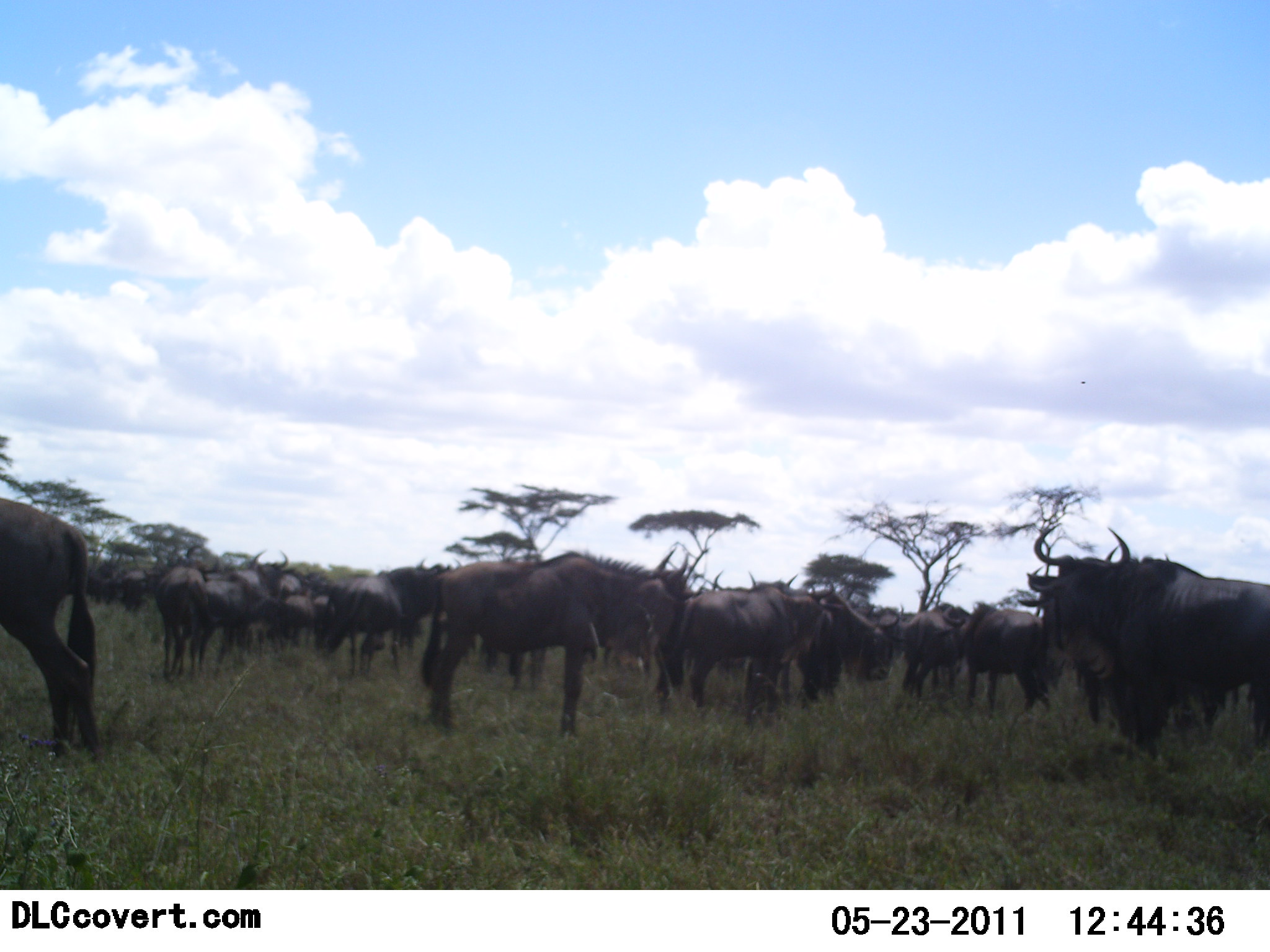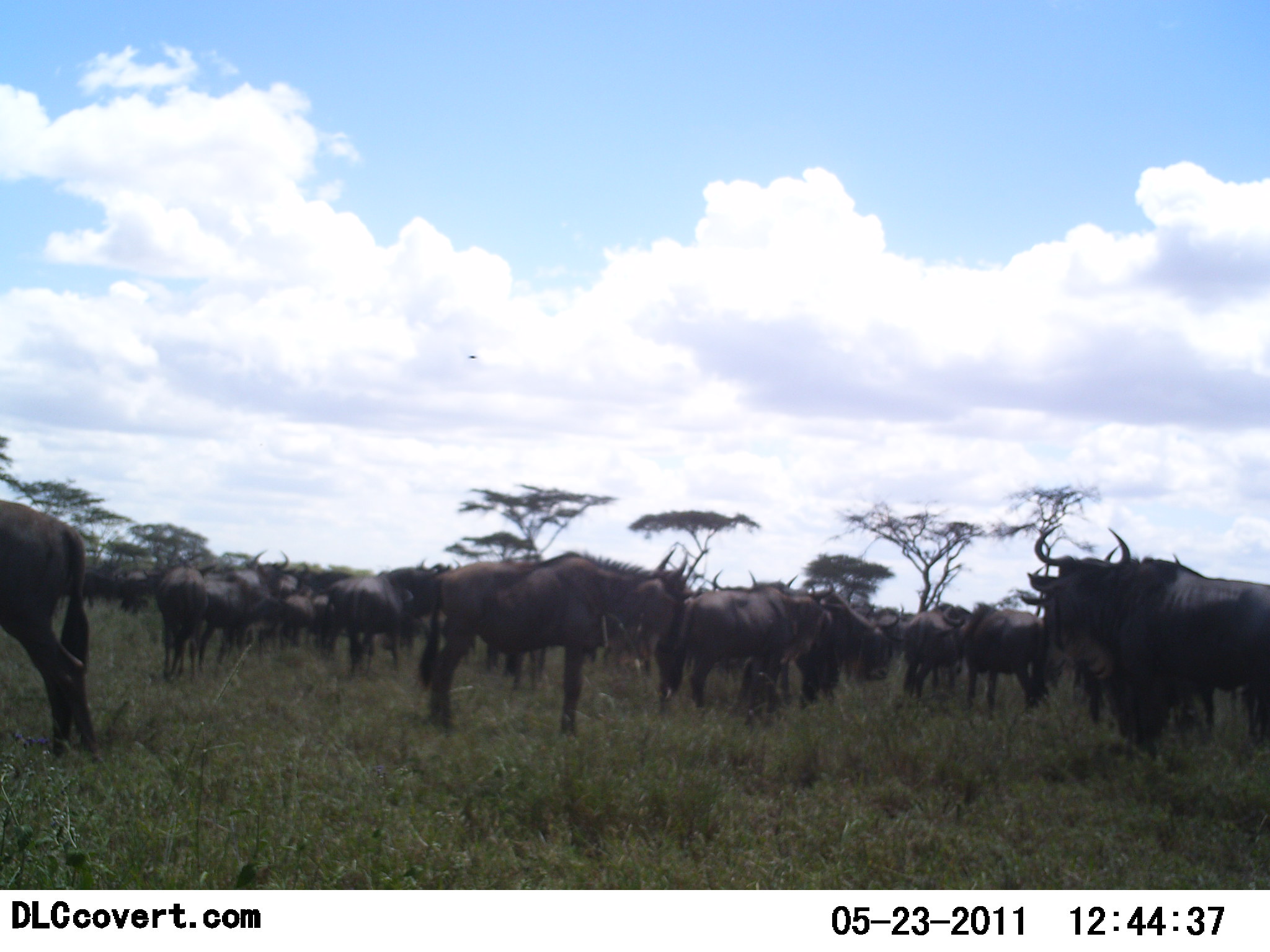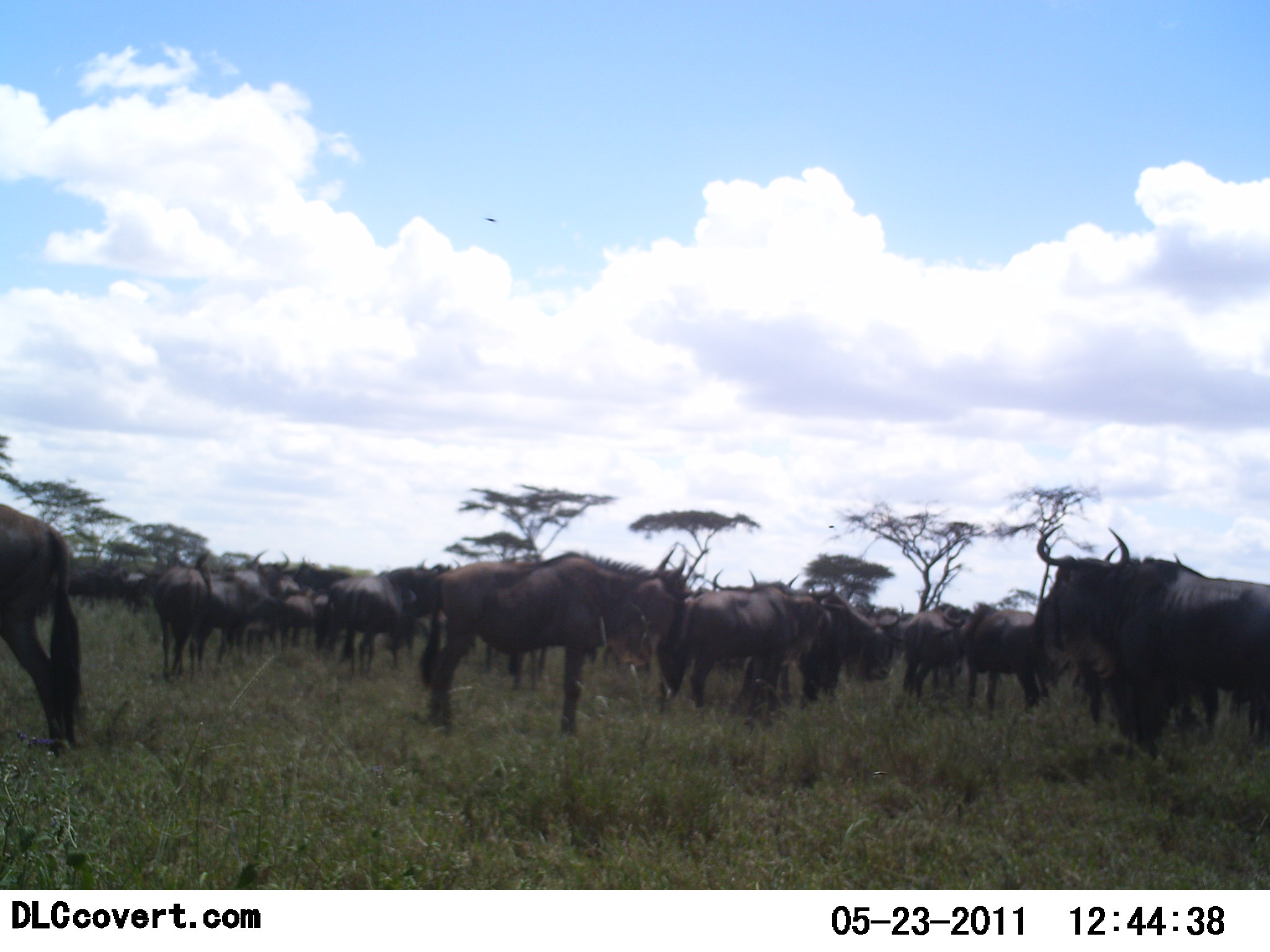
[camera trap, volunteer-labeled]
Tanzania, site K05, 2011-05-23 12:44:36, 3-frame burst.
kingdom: Animalia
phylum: Chordata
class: Mammalia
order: Artiodactyla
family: Bovidae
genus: Connochaetes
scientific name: Connochaetes taurinus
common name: blue wildebeest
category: wildebeest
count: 11-50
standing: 100%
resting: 6%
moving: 6%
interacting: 12%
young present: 6%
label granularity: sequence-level